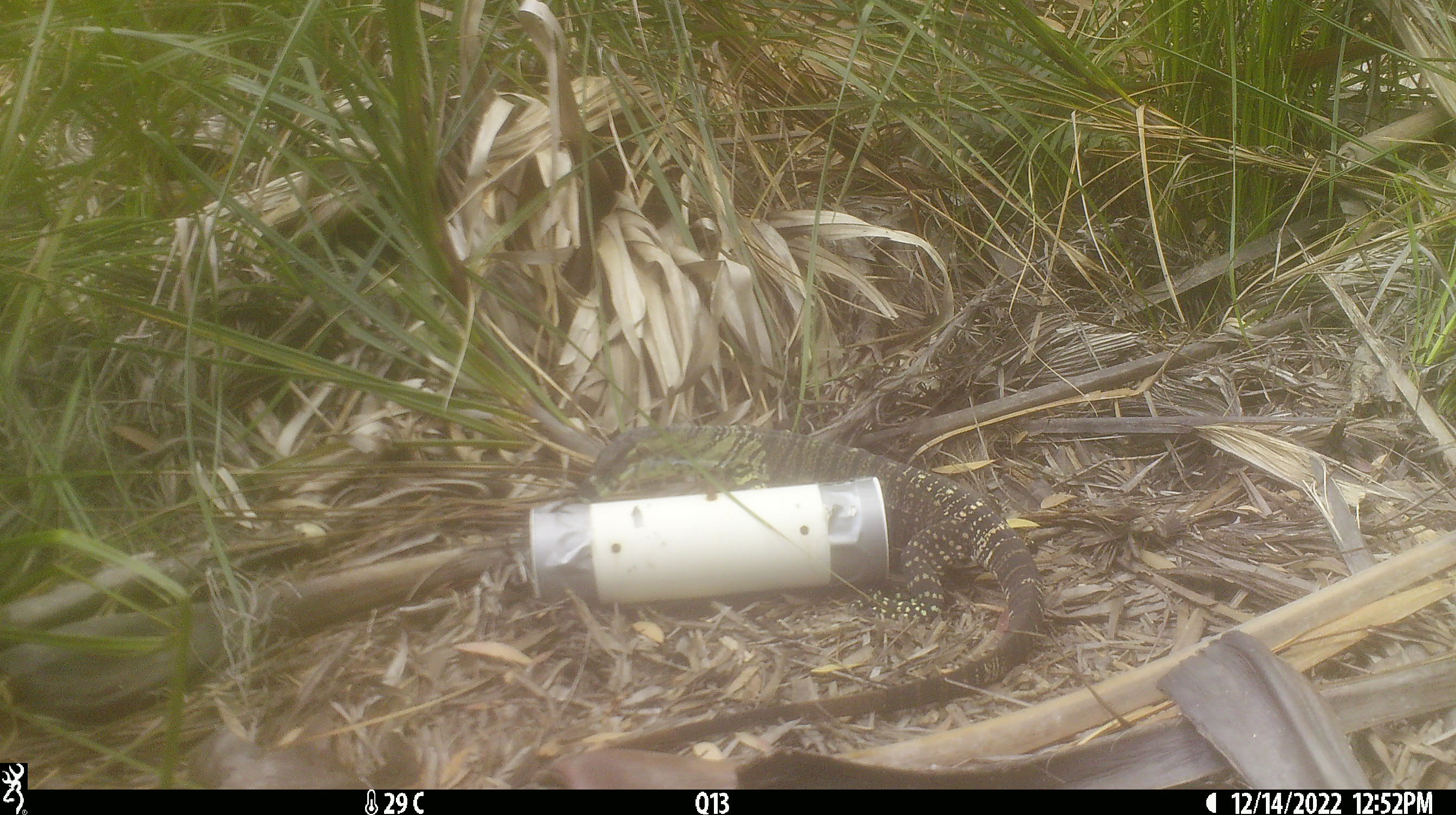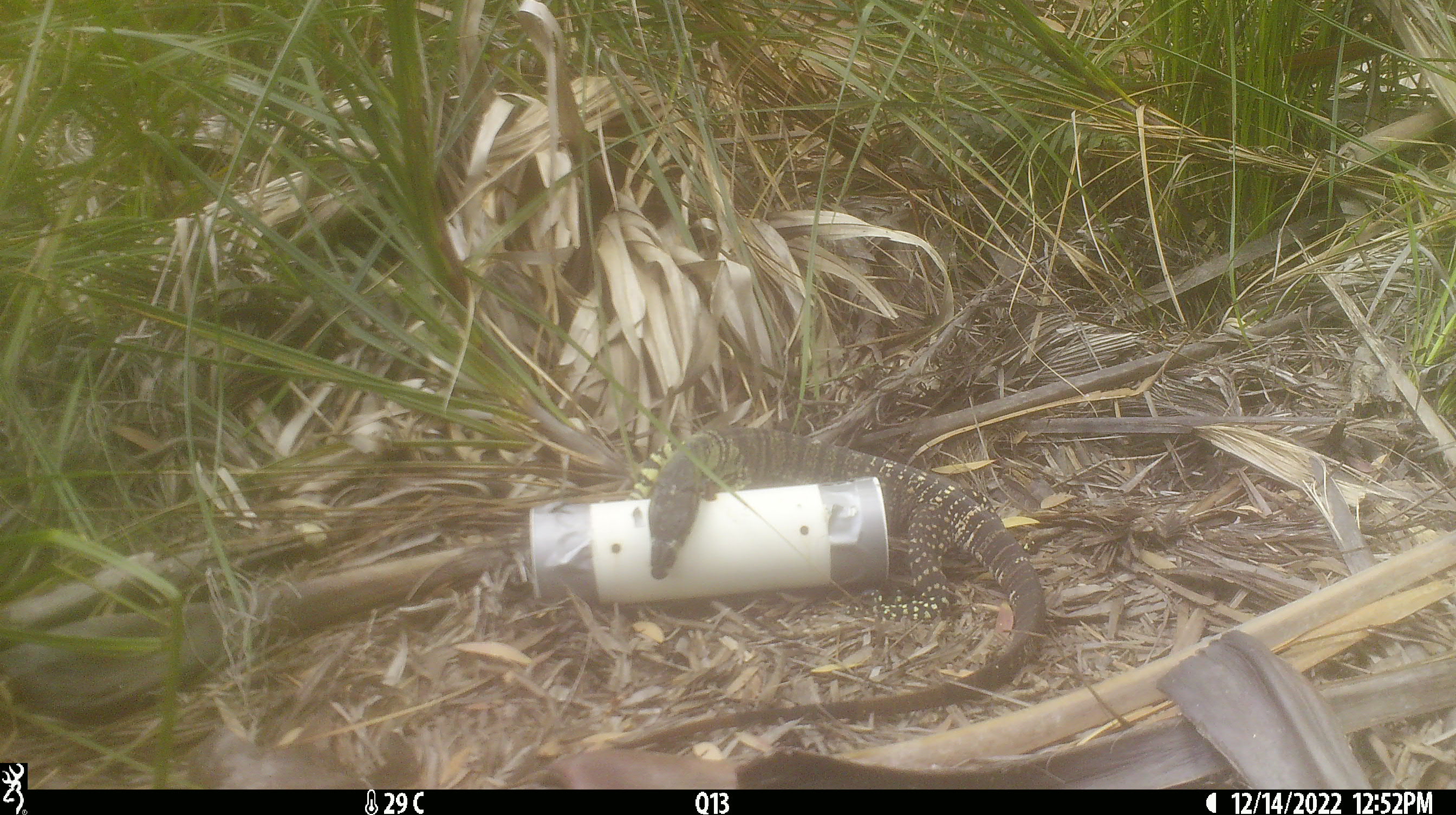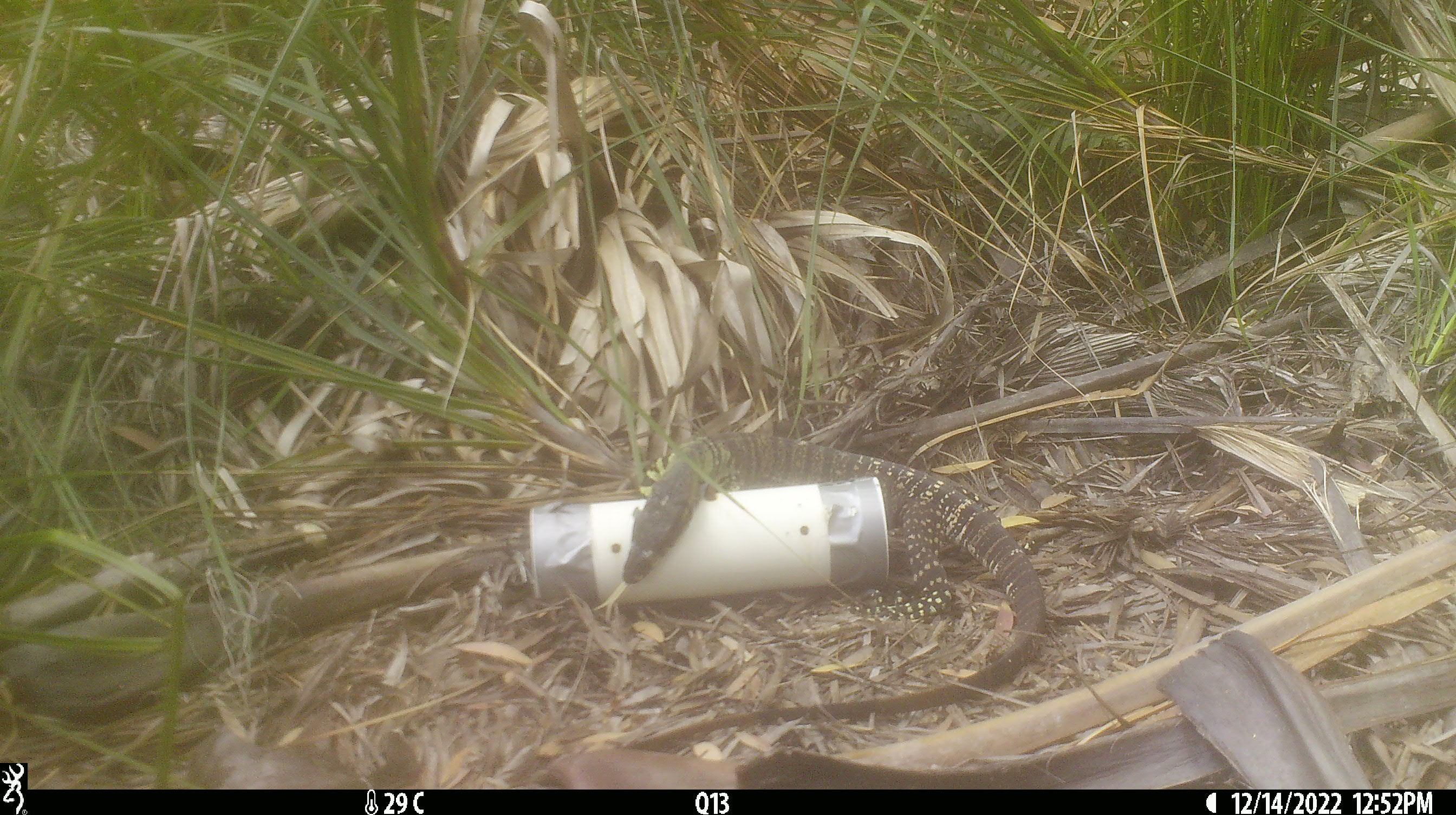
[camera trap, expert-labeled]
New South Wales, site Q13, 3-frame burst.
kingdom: Animalia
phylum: Chordata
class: Reptilia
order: Squamata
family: Varanidae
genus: Varanus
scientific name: Varanus varius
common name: lace monitor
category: goanna